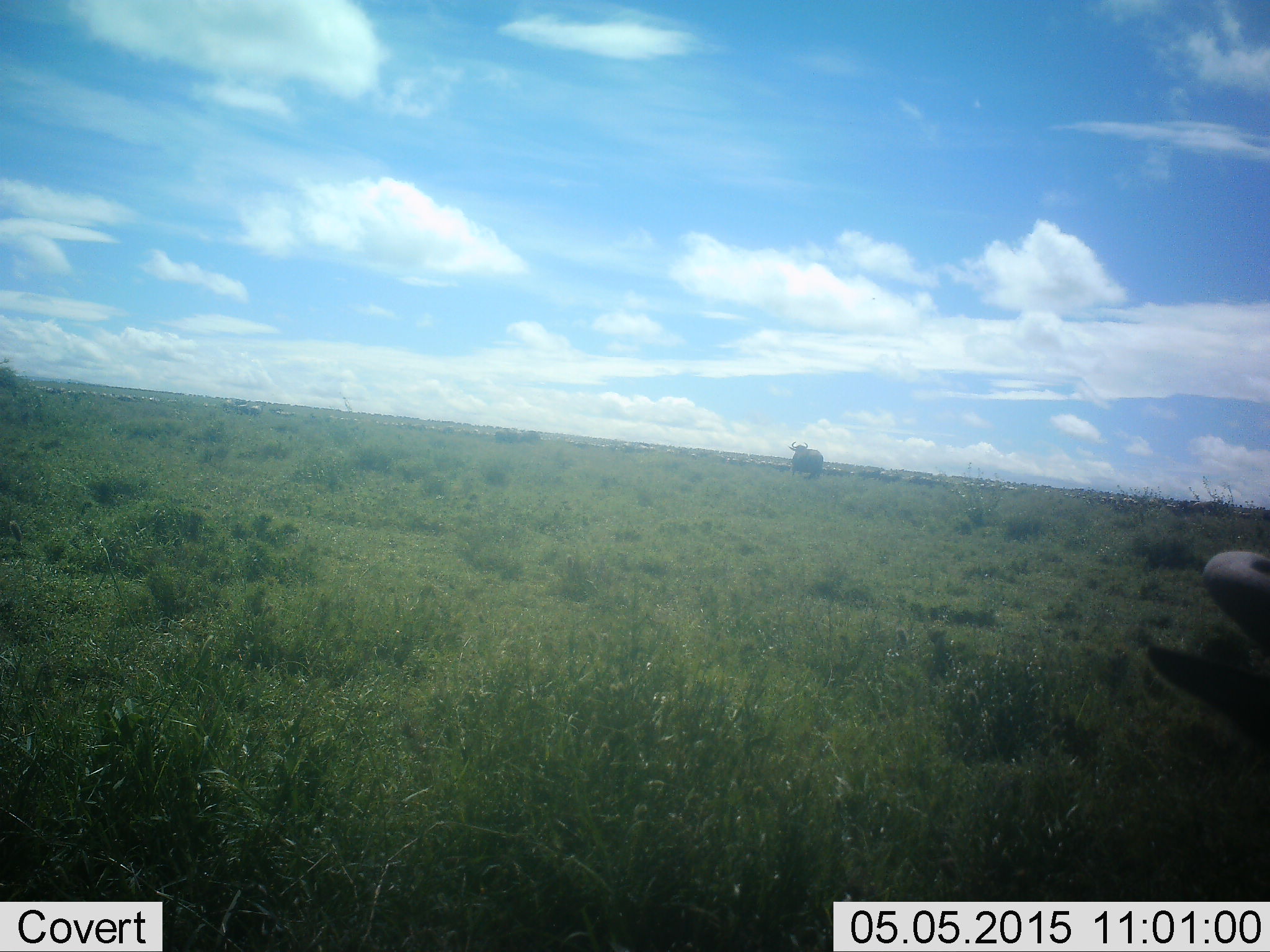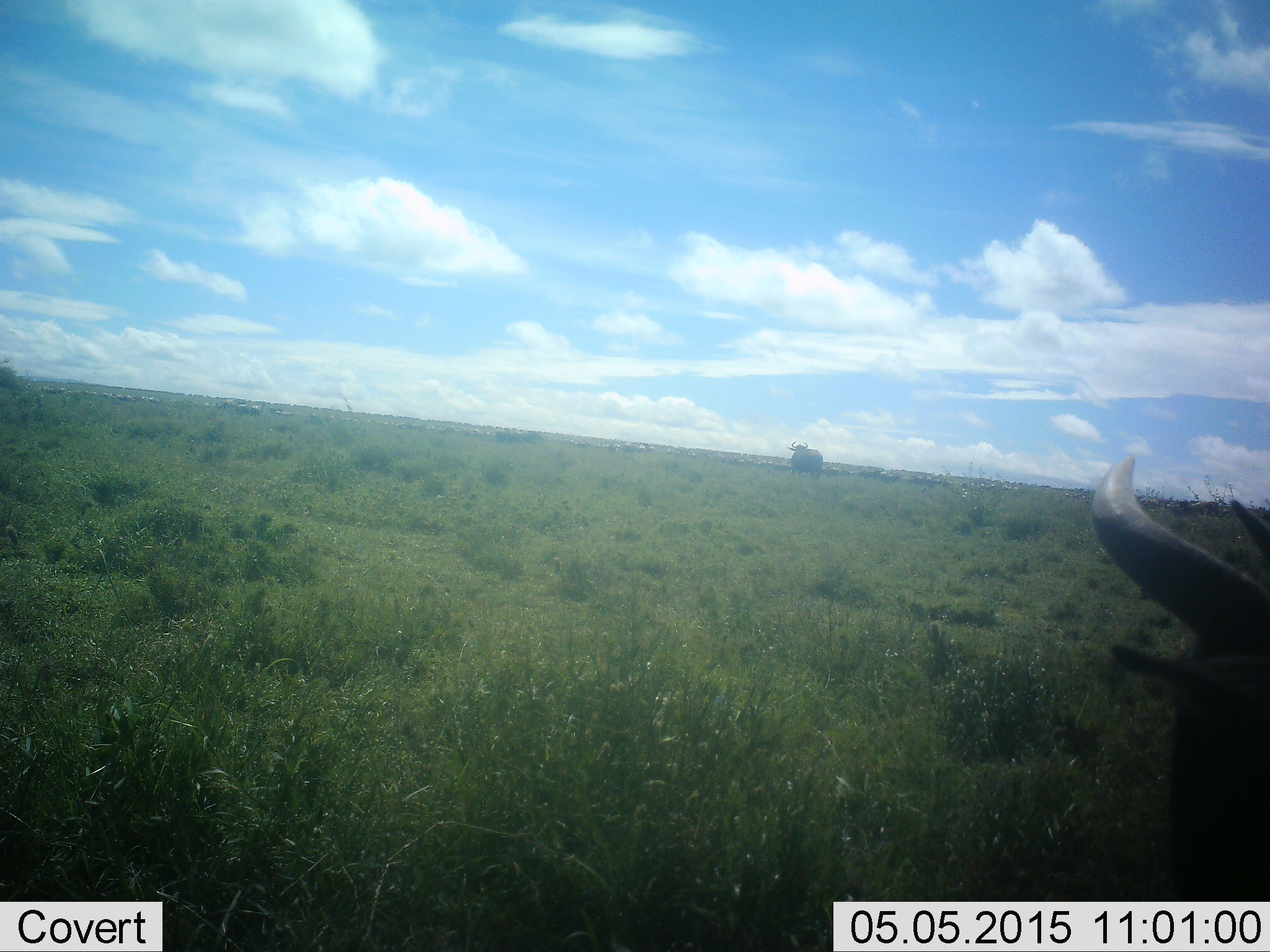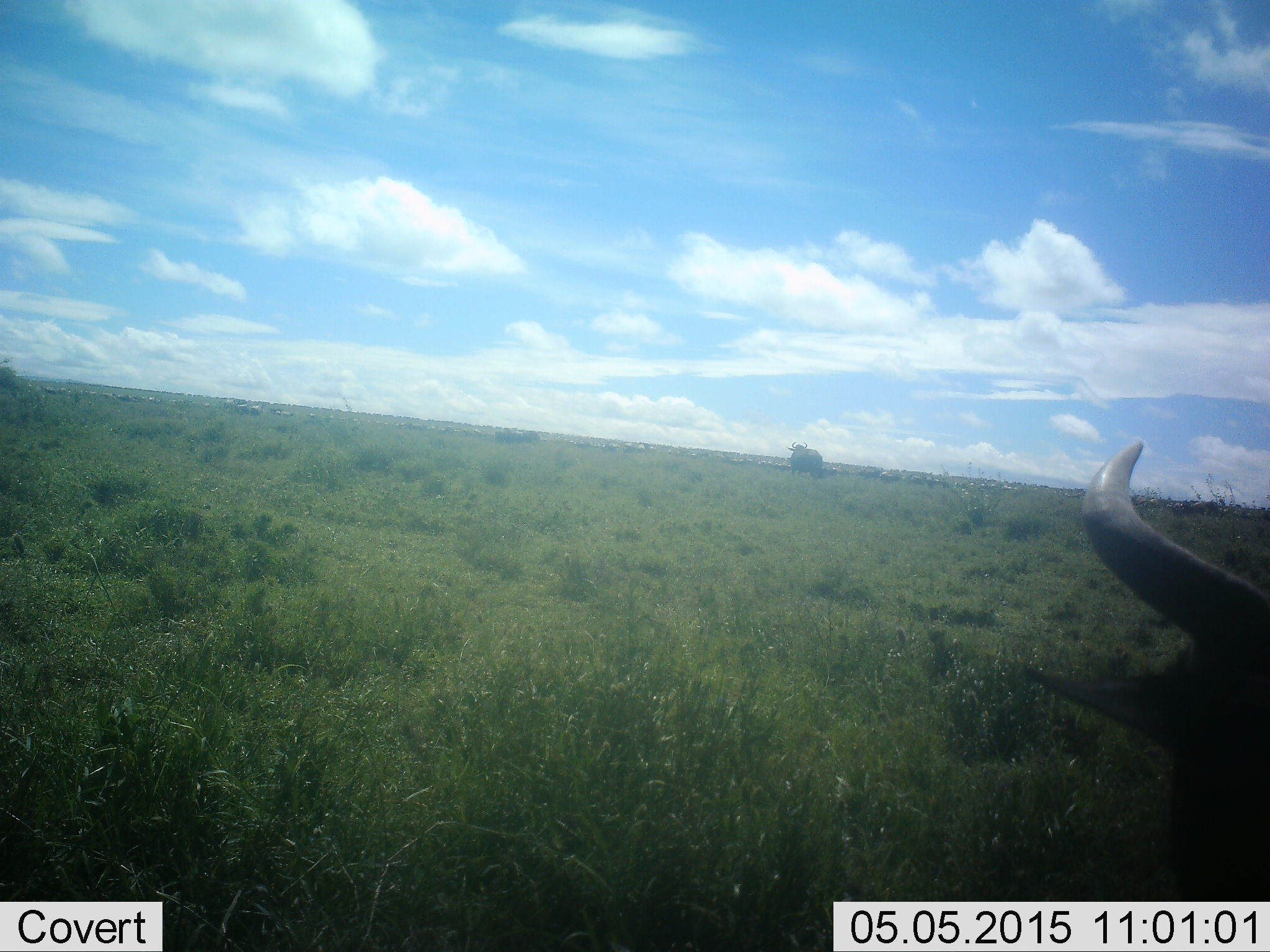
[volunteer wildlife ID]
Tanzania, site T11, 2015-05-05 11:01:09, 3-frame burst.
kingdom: Animalia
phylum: Chordata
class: Mammalia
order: Artiodactyla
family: Bovidae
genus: Connochaetes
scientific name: Connochaetes taurinus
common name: blue wildebeest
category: wildebeest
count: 1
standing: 73%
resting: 36%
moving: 27%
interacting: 0%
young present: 0%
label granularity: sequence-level